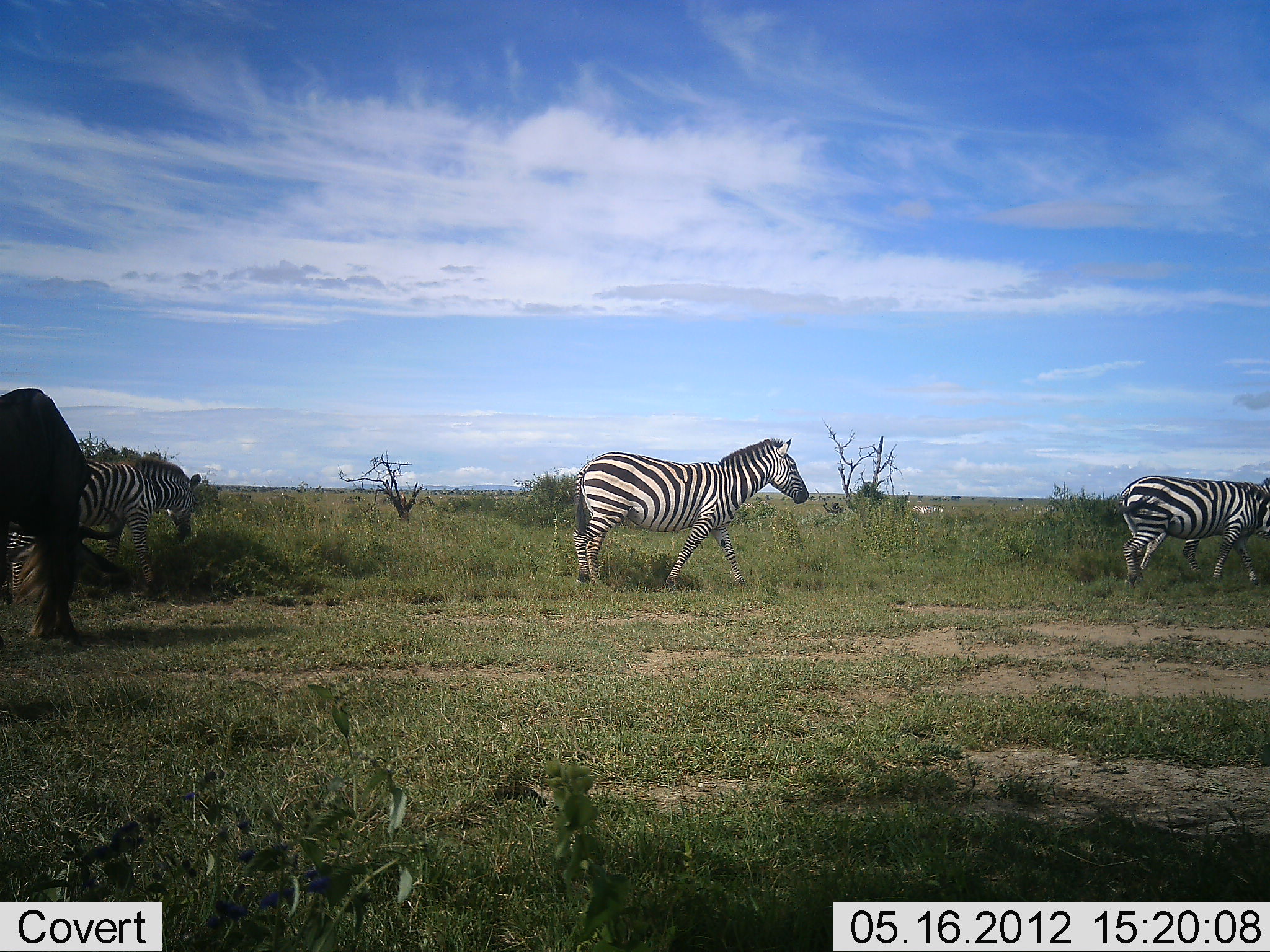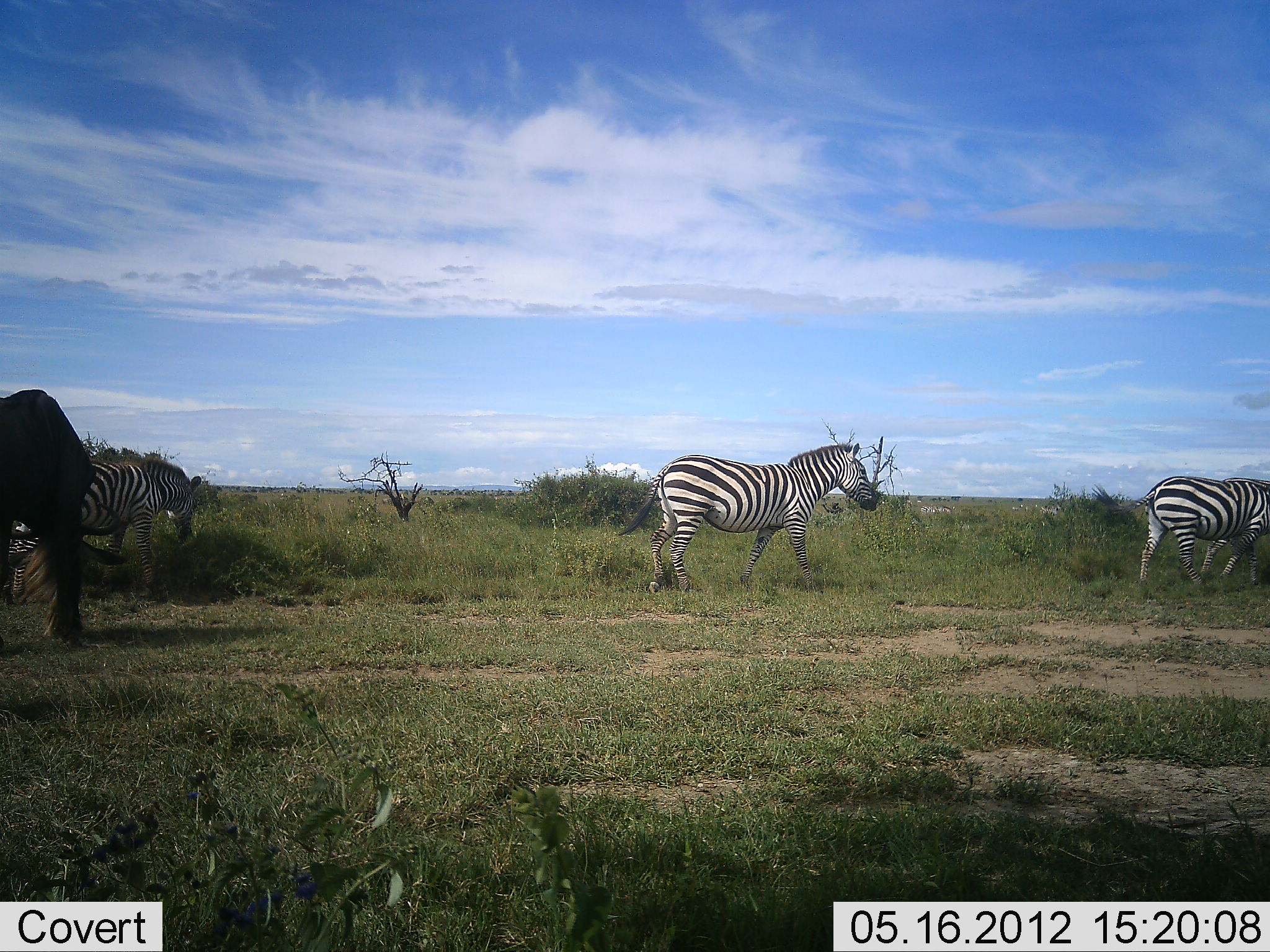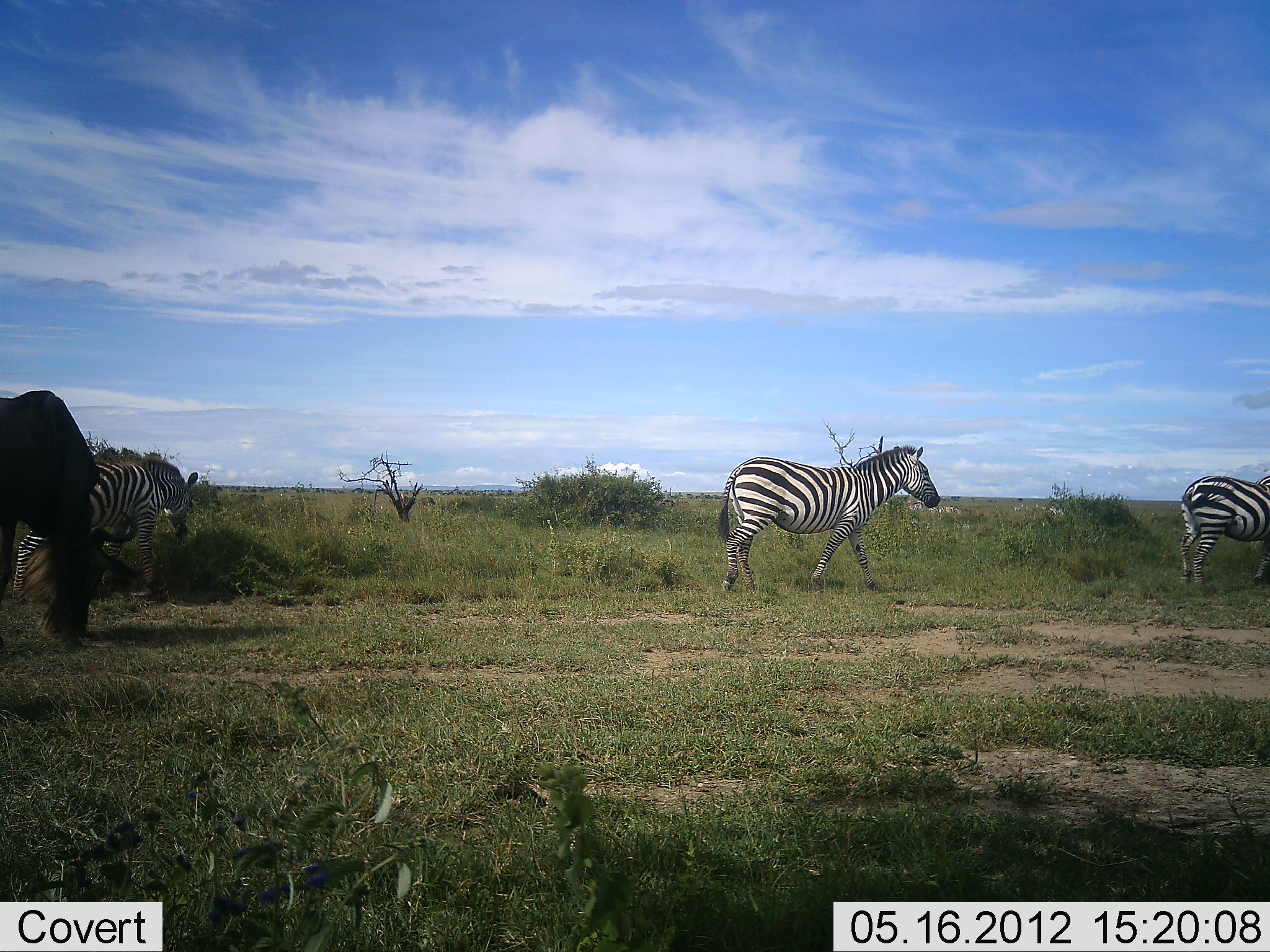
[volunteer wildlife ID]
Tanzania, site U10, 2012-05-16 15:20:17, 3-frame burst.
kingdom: Animalia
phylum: Chordata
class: Mammalia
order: Artiodactyla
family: Bovidae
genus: Connochaetes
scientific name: Connochaetes taurinus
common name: blue wildebeest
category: wildebeest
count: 1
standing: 40%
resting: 0%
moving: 10%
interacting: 0%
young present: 0%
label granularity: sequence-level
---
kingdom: Animalia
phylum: Chordata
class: Mammalia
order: Perissodactyla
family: Equidae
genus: Equus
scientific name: Equus quagga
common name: plains zebra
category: zebra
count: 3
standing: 31%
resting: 0%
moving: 75%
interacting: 0%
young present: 0%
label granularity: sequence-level